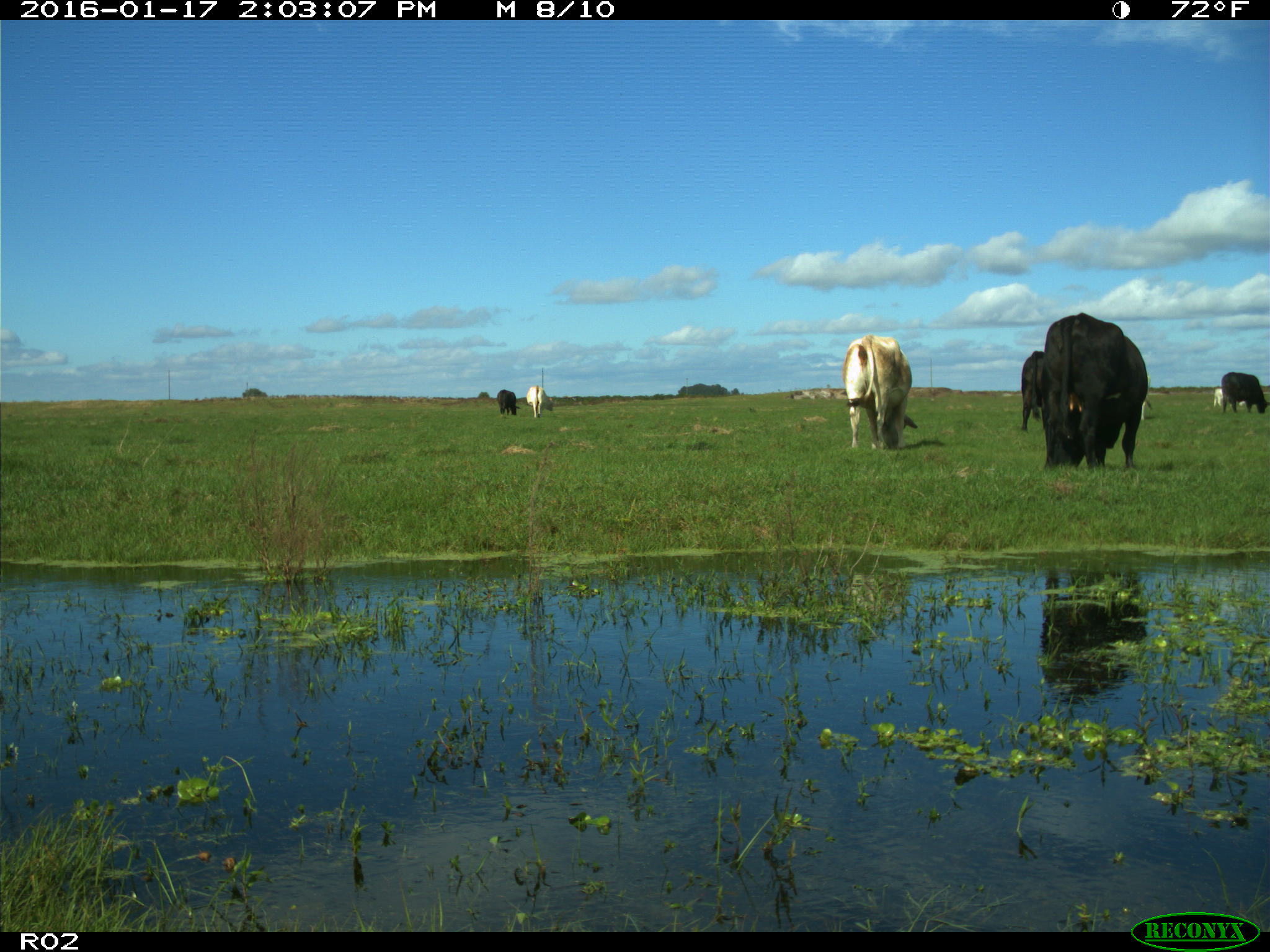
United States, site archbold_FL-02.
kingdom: Animalia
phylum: Chordata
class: Mammalia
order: Artiodactyla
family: Bovidae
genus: Bos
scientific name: Bos taurus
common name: domestic cow